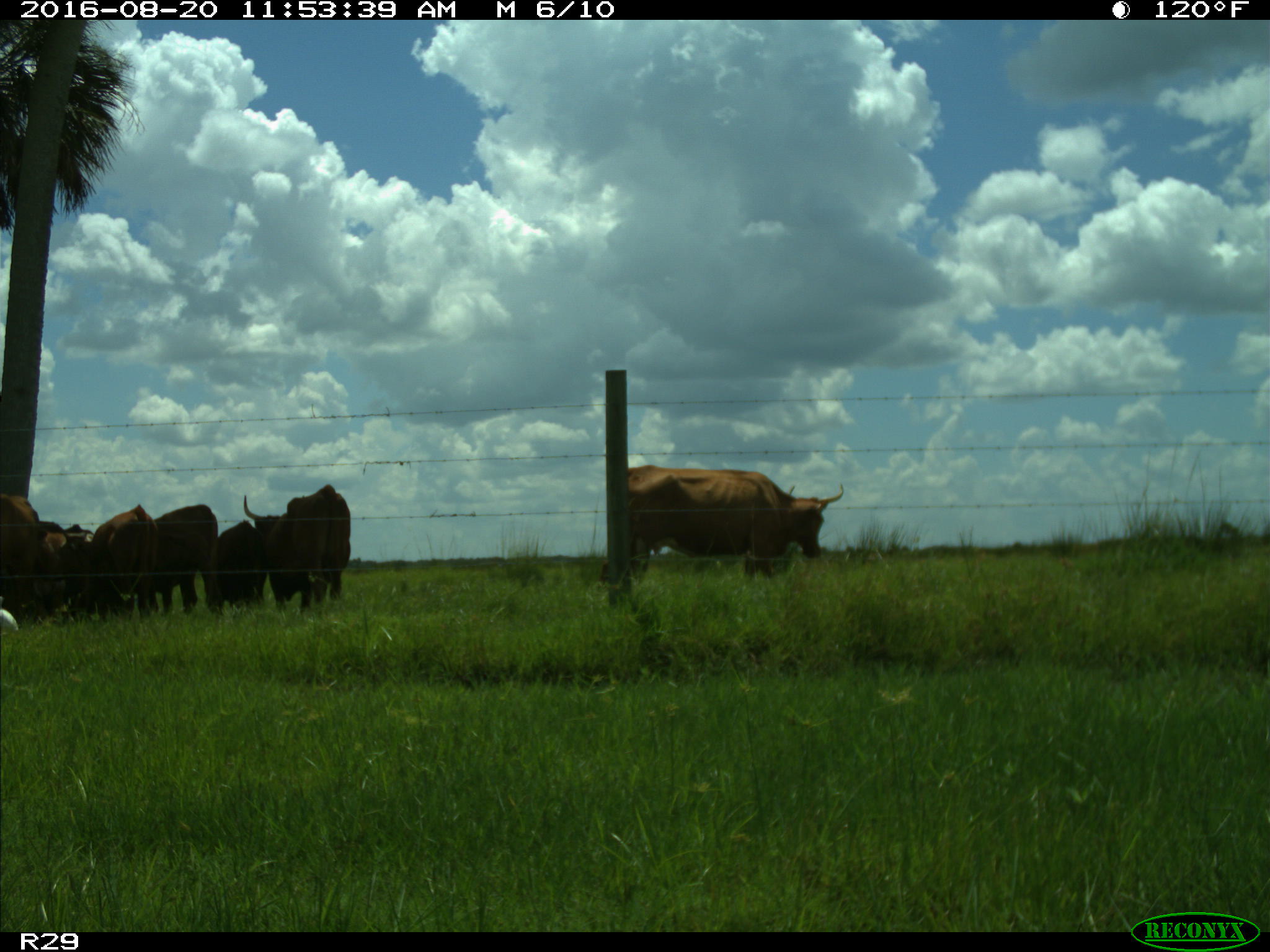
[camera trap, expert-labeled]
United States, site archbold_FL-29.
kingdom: Animalia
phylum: Chordata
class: Mammalia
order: Artiodactyla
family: Bovidae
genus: Bos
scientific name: Bos taurus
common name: domestic cow